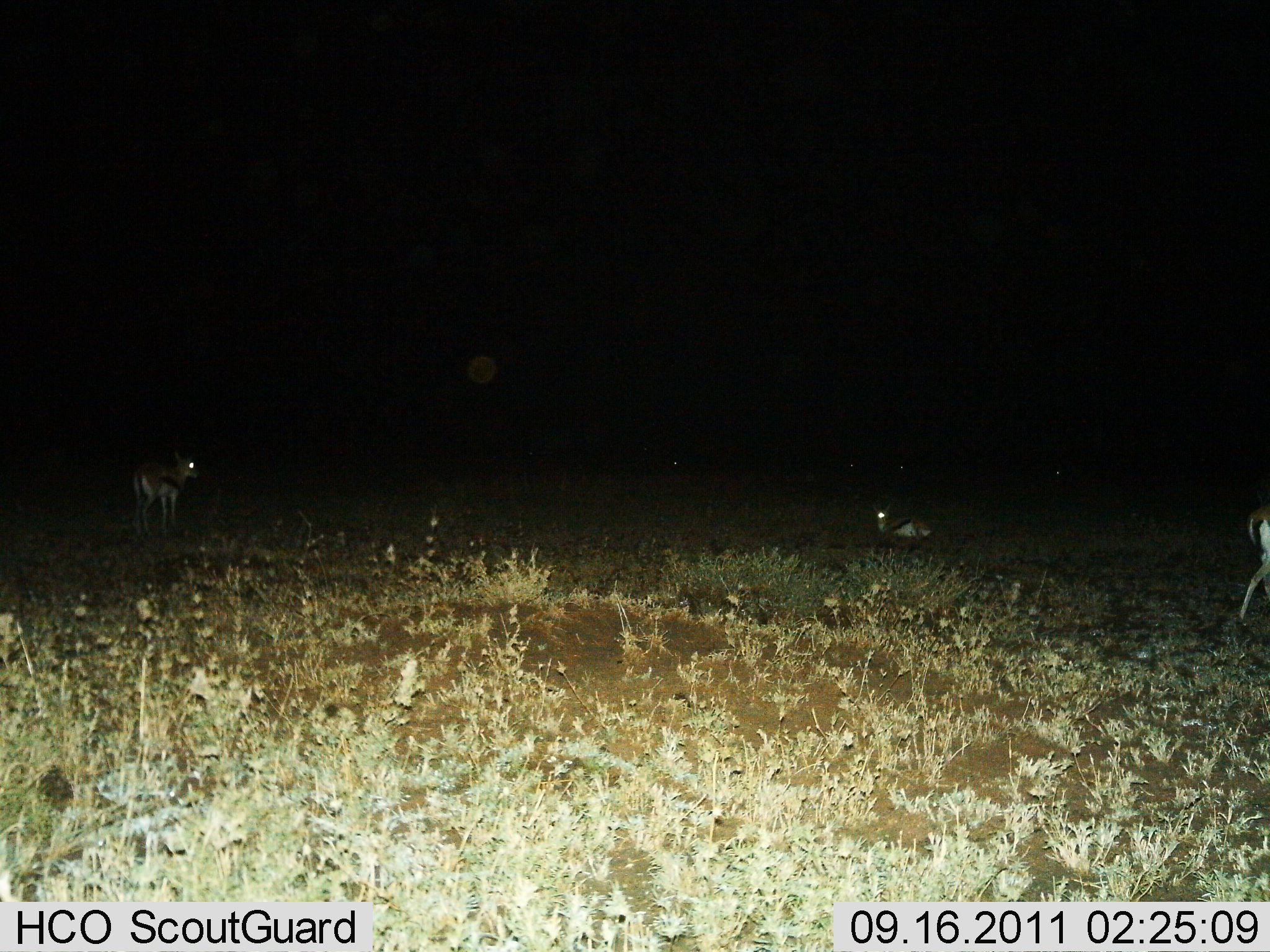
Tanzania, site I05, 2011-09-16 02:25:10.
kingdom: Animalia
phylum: Chordata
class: Mammalia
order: Artiodactyla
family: Bovidae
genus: Eudorcas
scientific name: Eudorcas thomsonii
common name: thomson's gazelle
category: gazellethomsons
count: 3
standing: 75%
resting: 83%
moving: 42%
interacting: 8%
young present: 0%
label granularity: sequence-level